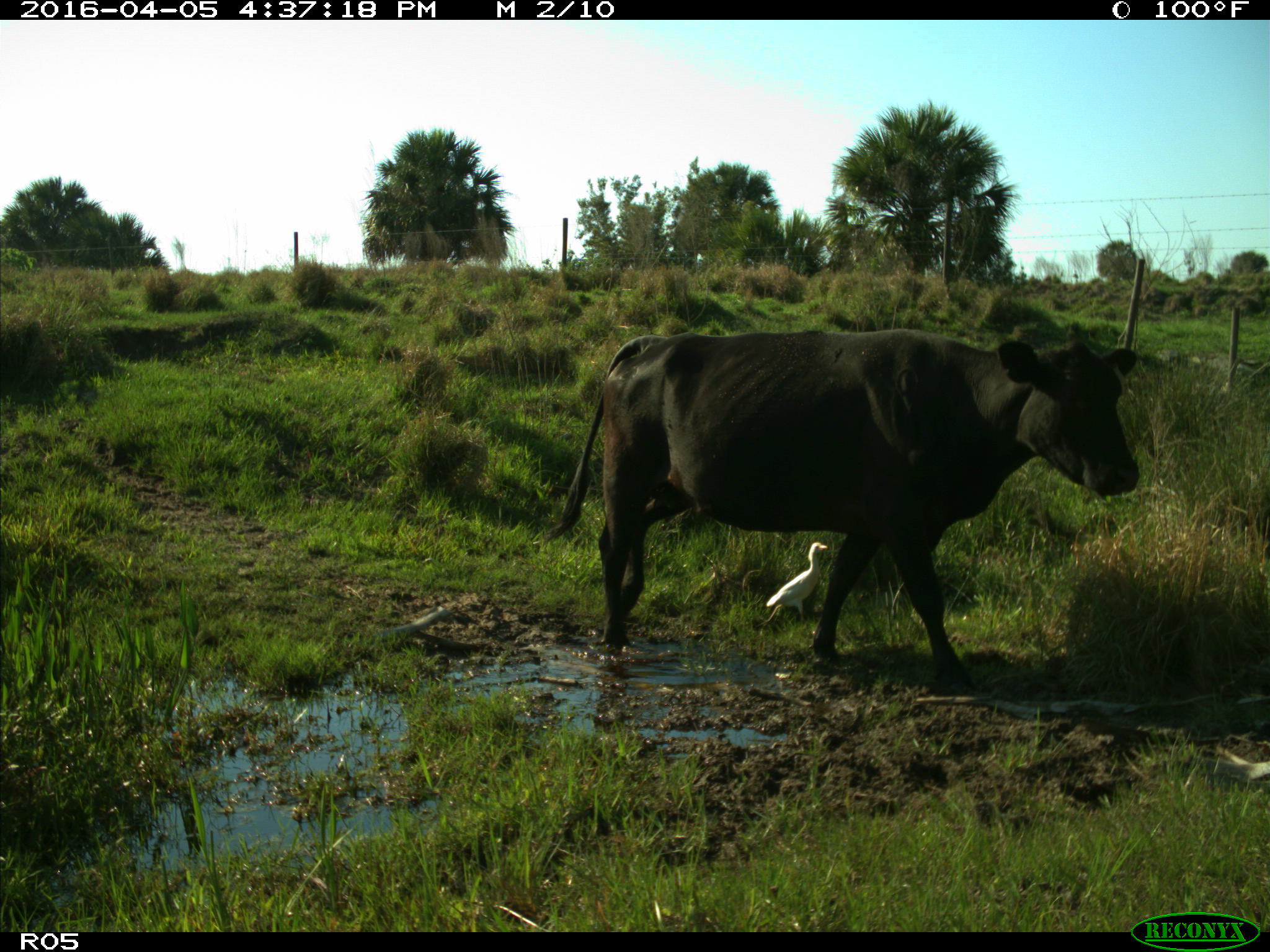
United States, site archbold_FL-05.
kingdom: Animalia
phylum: Chordata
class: Mammalia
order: Artiodactyla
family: Bovidae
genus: Bos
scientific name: Bos taurus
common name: domestic cow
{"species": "Bos taurus (domestic cow)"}